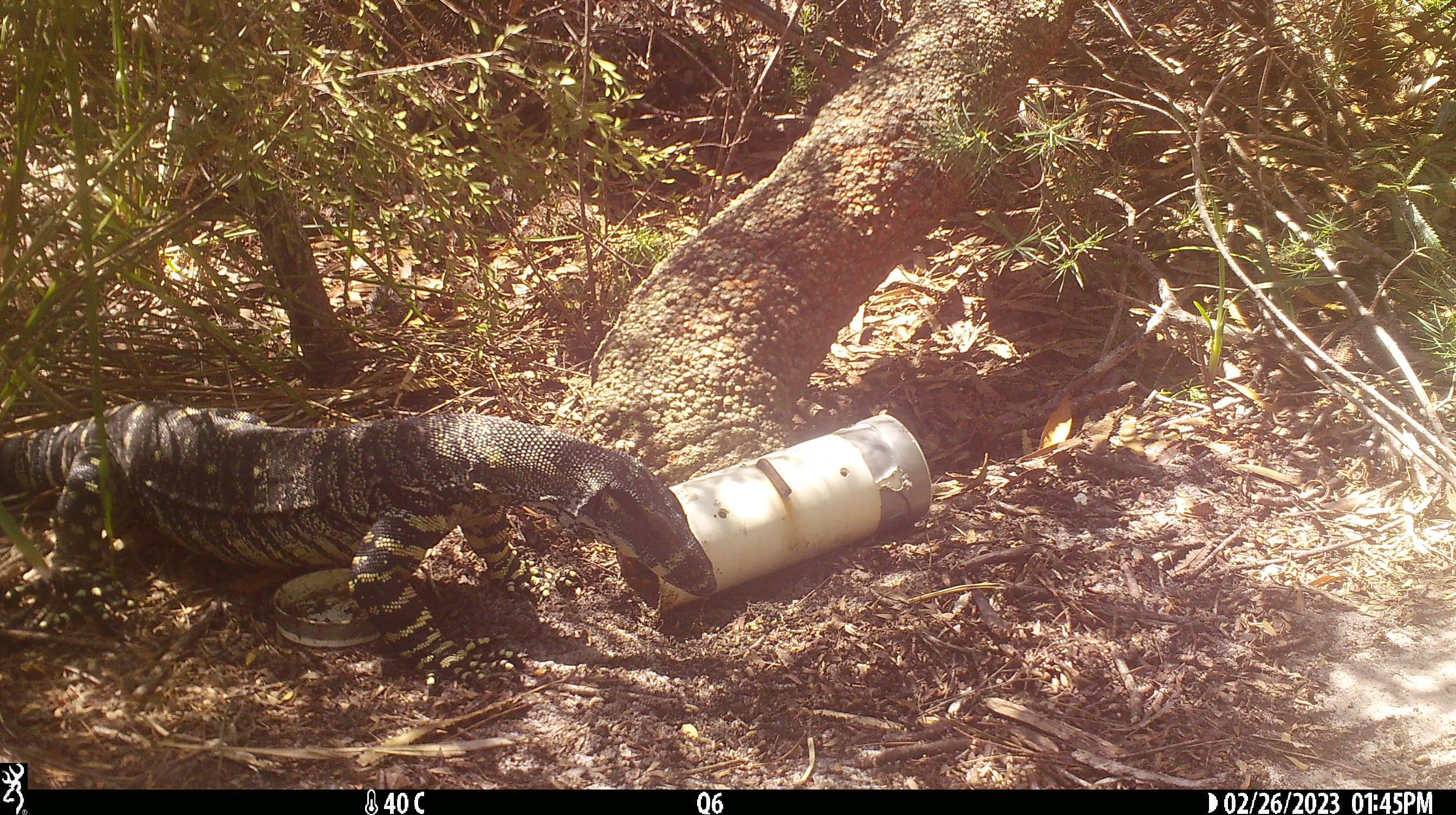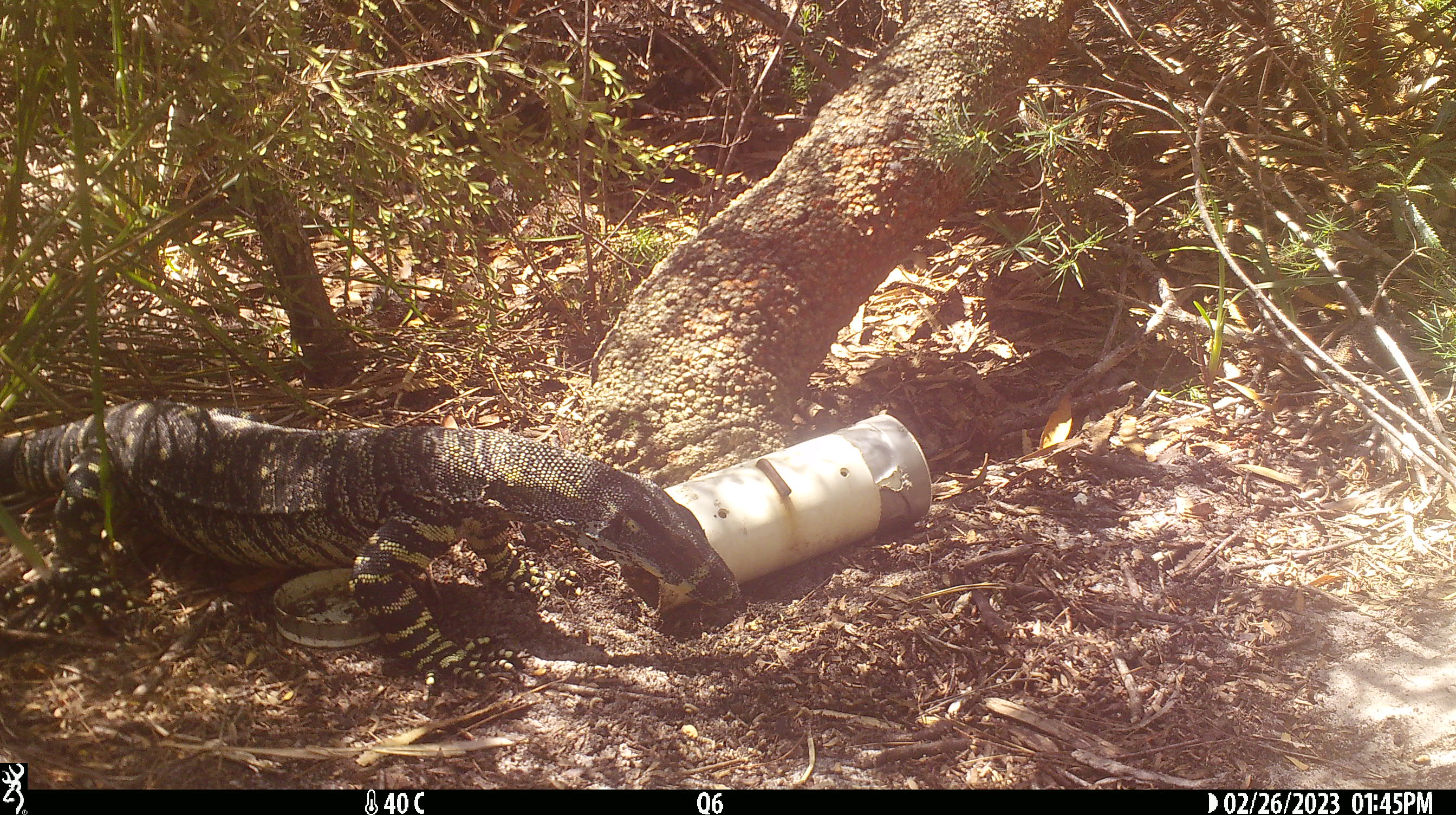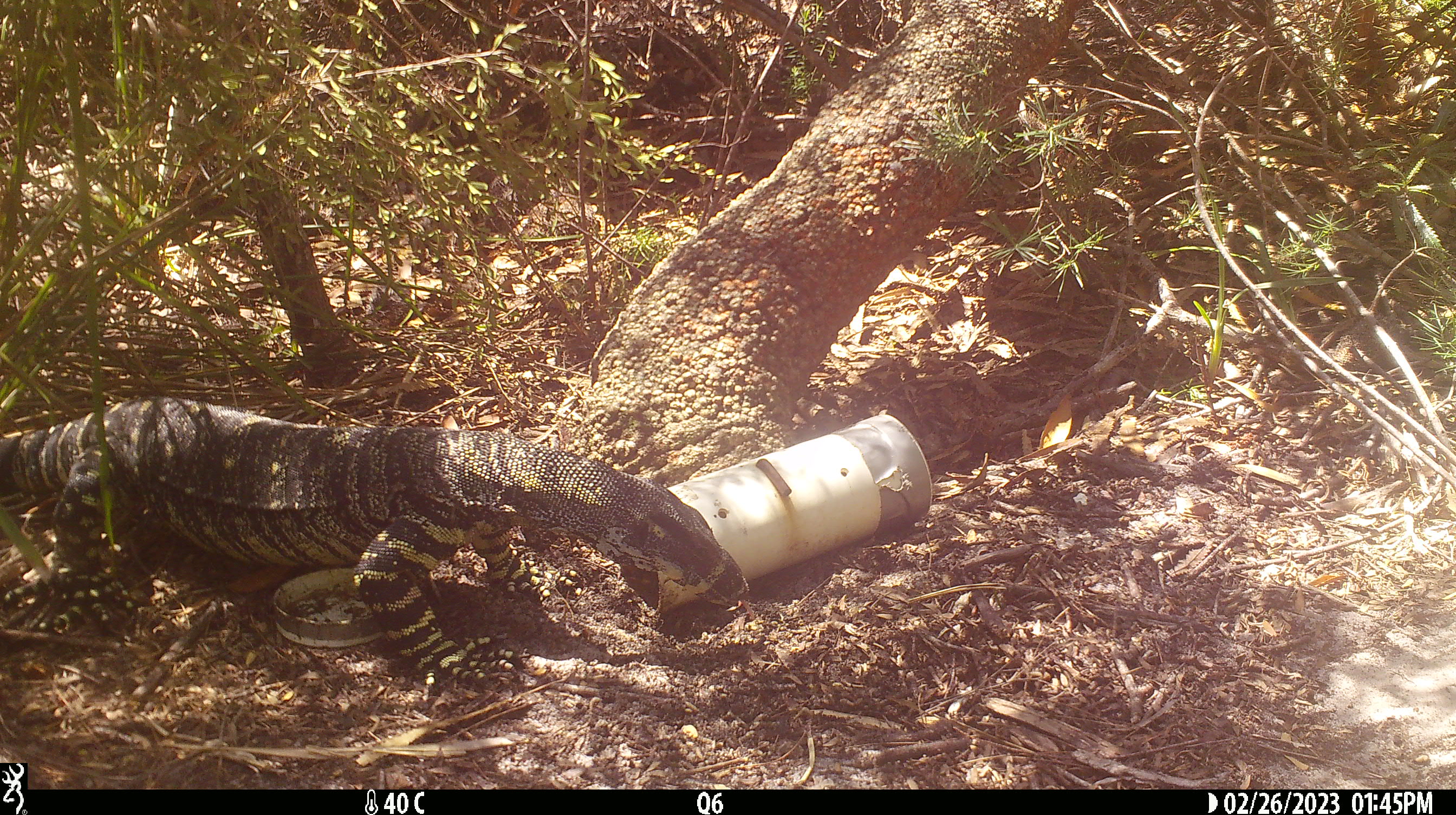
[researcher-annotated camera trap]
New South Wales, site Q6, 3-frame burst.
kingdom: Animalia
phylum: Chordata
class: Reptilia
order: Squamata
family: Varanidae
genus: Varanus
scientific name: Varanus varius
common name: lace monitor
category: goanna